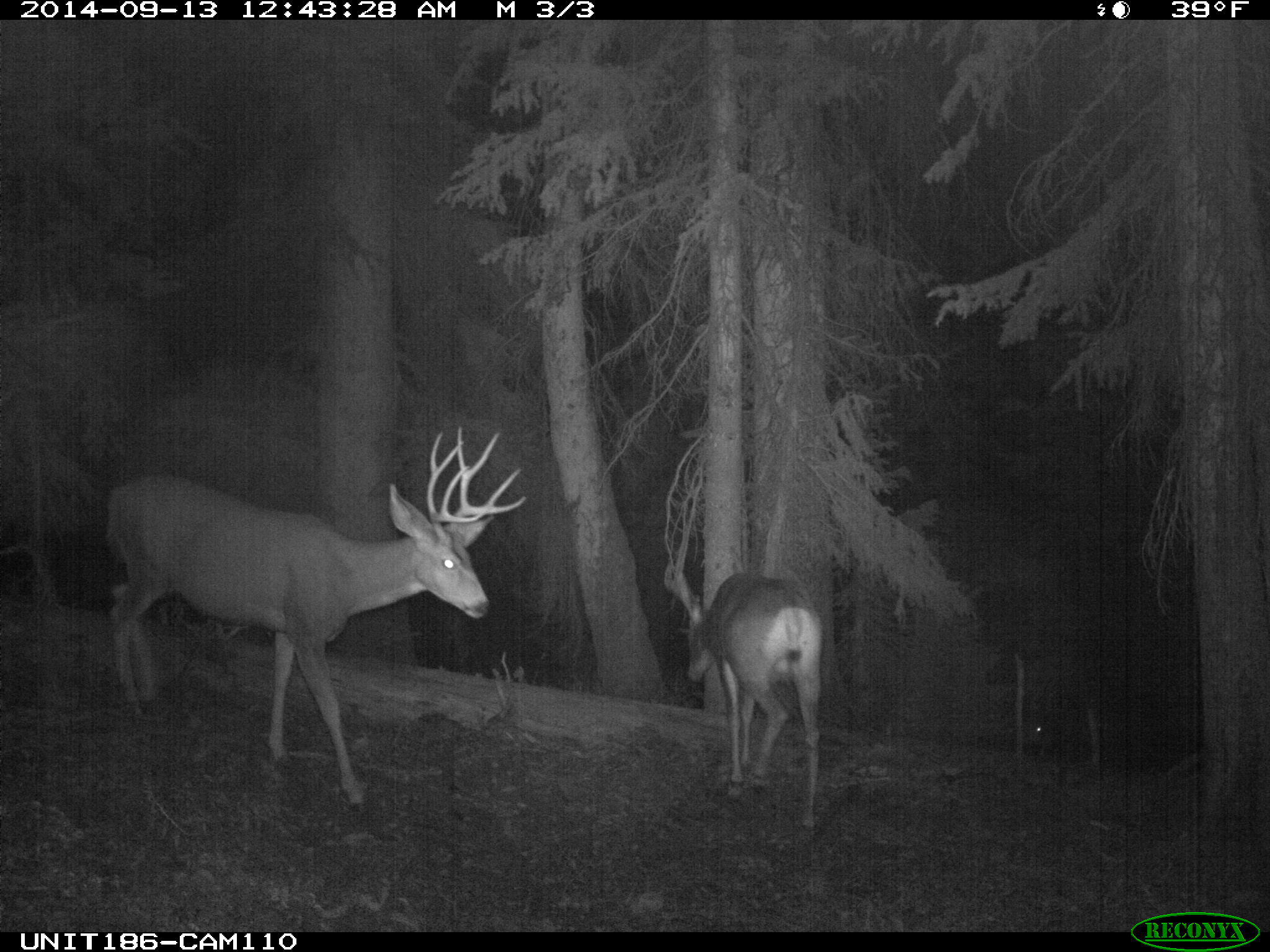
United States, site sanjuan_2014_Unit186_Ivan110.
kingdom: Animalia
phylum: Chordata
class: Mammalia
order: Artiodactyla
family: Cervidae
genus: Odocoileus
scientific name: Odocoileus hemionus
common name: mule deer